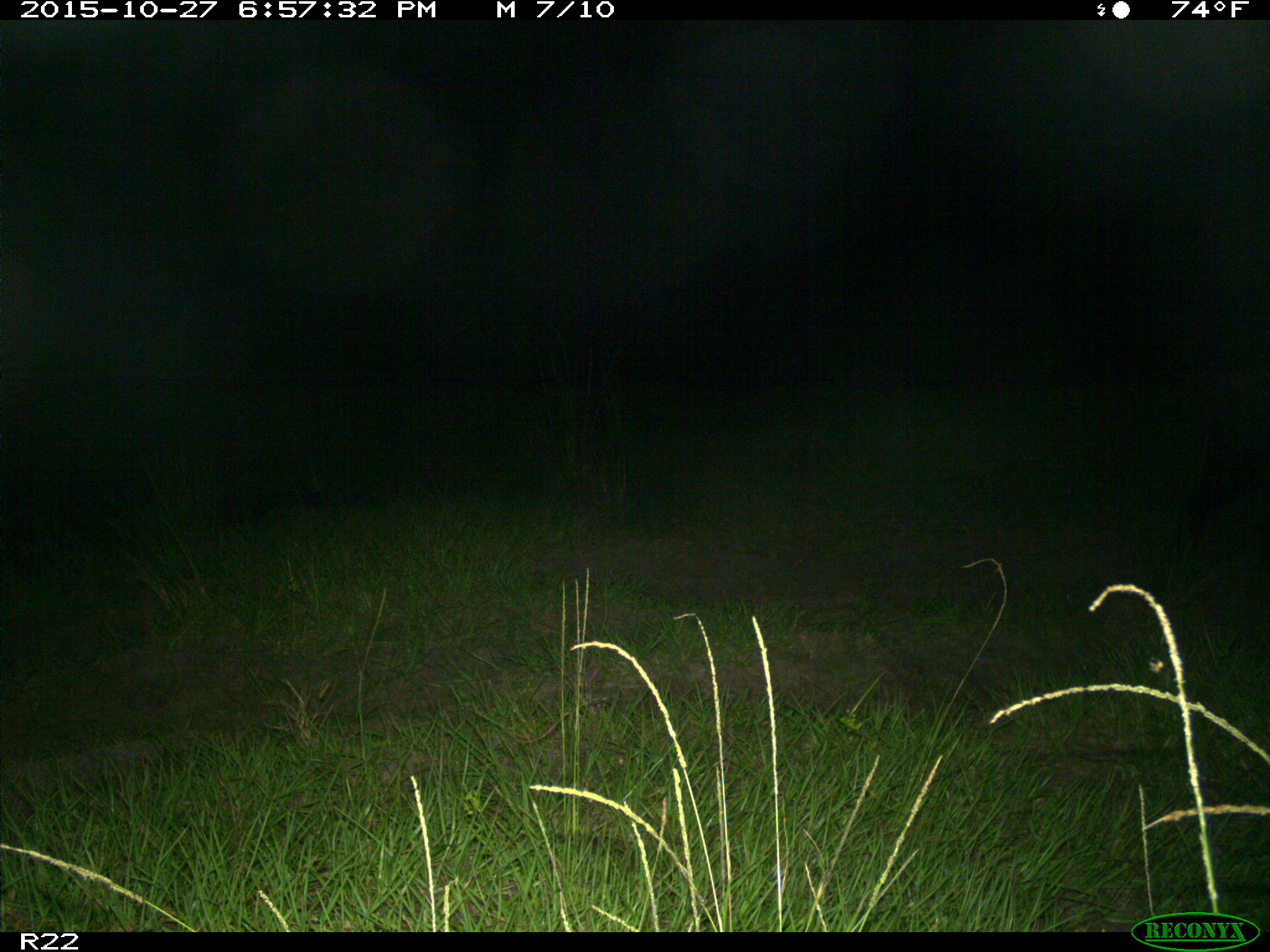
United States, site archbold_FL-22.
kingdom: Animalia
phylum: Chordata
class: Mammalia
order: Artiodactyla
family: Suidae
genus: Sus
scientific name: Sus scrofa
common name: wild boar